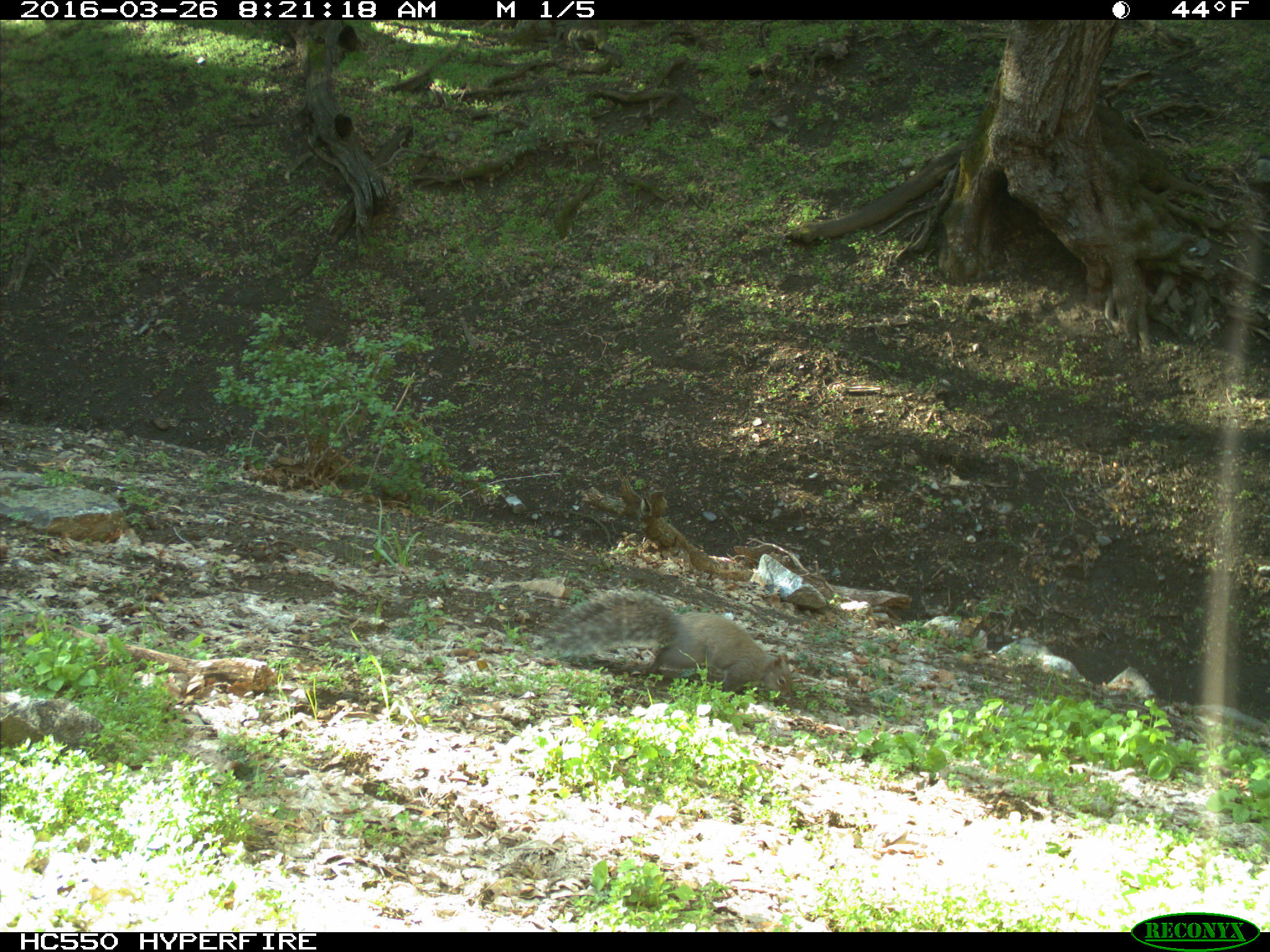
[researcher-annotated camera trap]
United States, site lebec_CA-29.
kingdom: Animalia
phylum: Chordata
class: Mammalia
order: Rodentia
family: Sciuridae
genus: Sciurus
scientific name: Sciurus carolinensis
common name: eastern gray squirrel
Sciurus carolinensis (eastern gray squirrel).